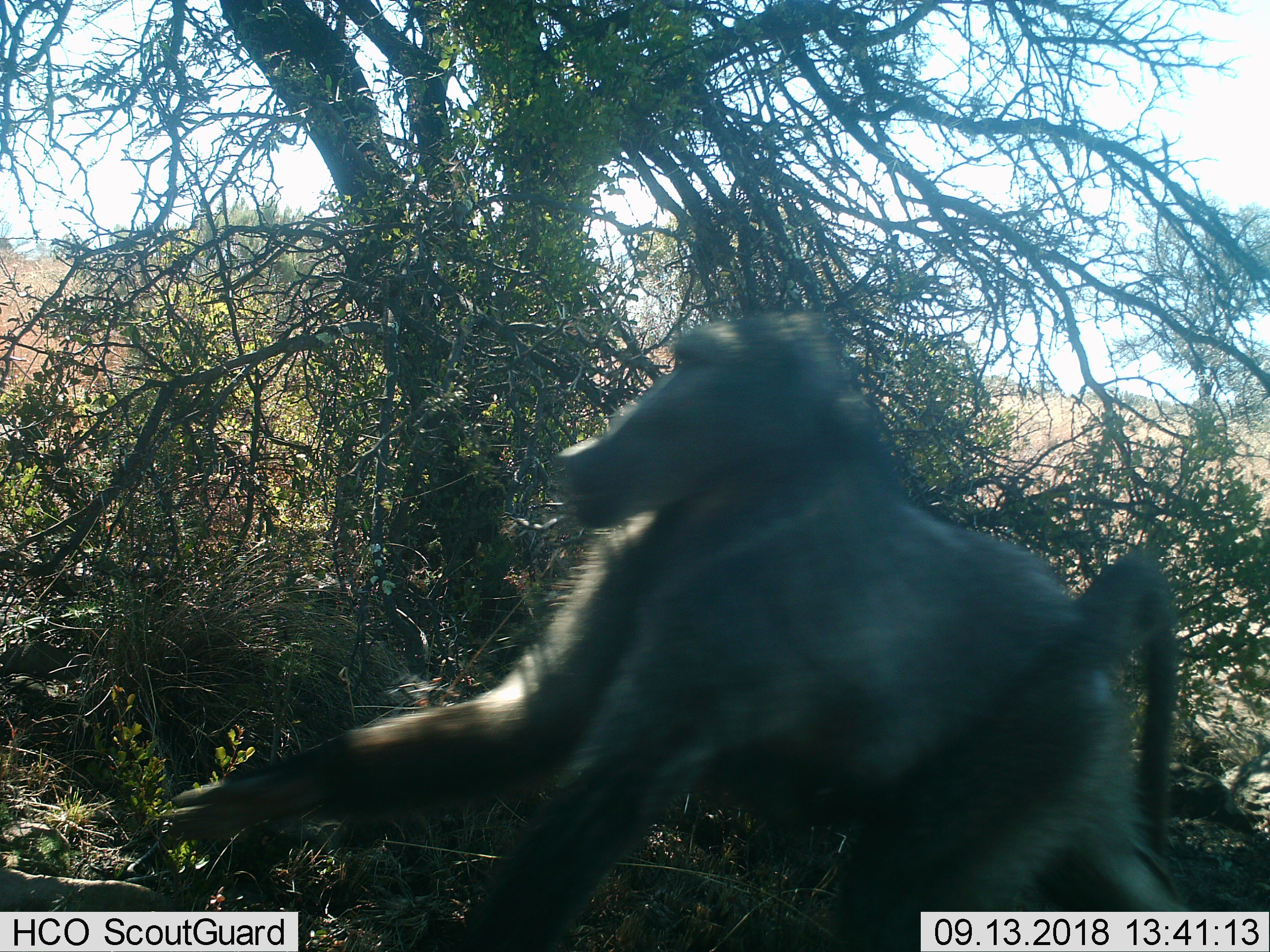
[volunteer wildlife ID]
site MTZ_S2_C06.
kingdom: Animalia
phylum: Chordata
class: Mammalia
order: Primates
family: Cercopithecidae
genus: Papio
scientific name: Papio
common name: baboon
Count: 1.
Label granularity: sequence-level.